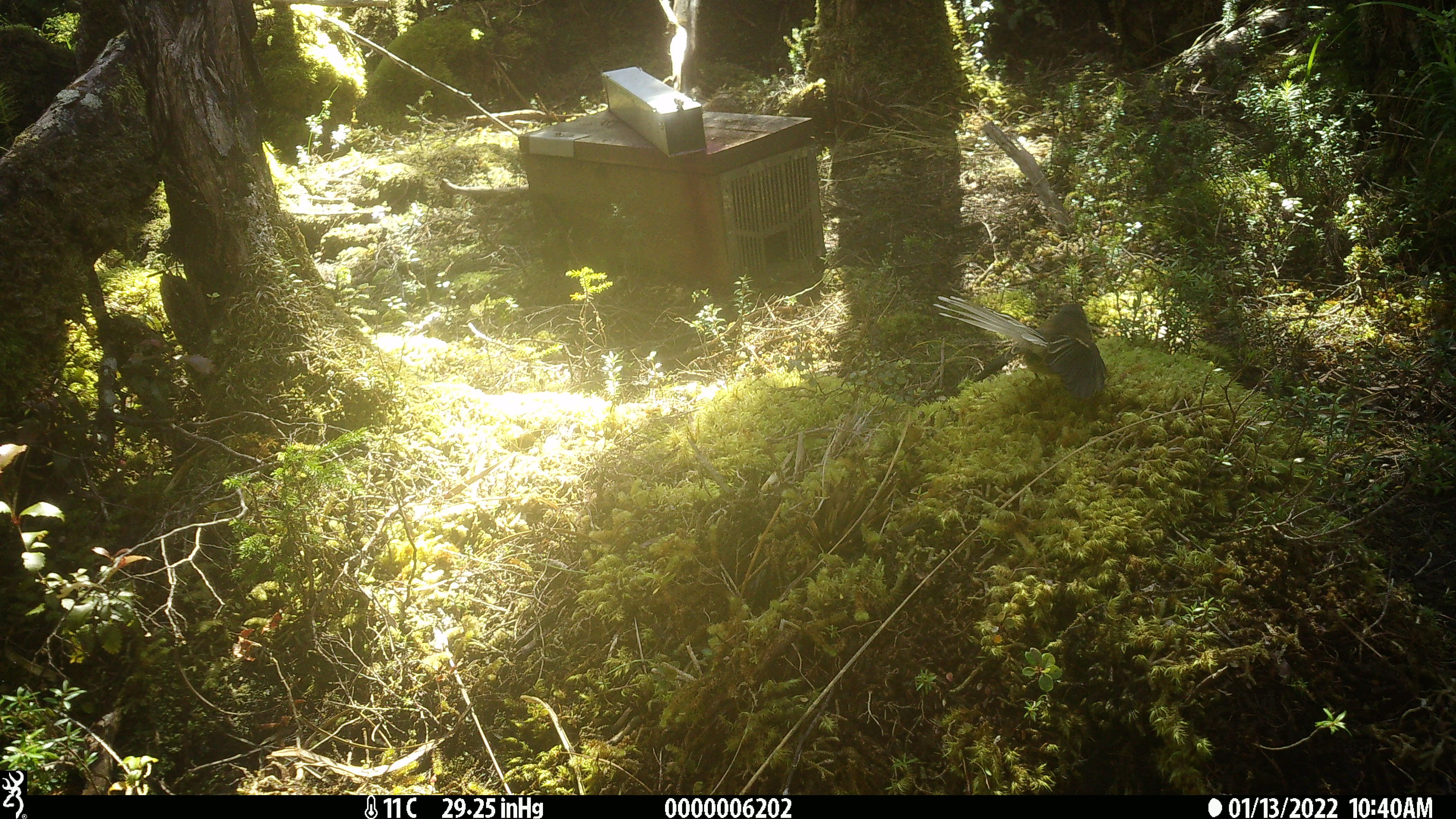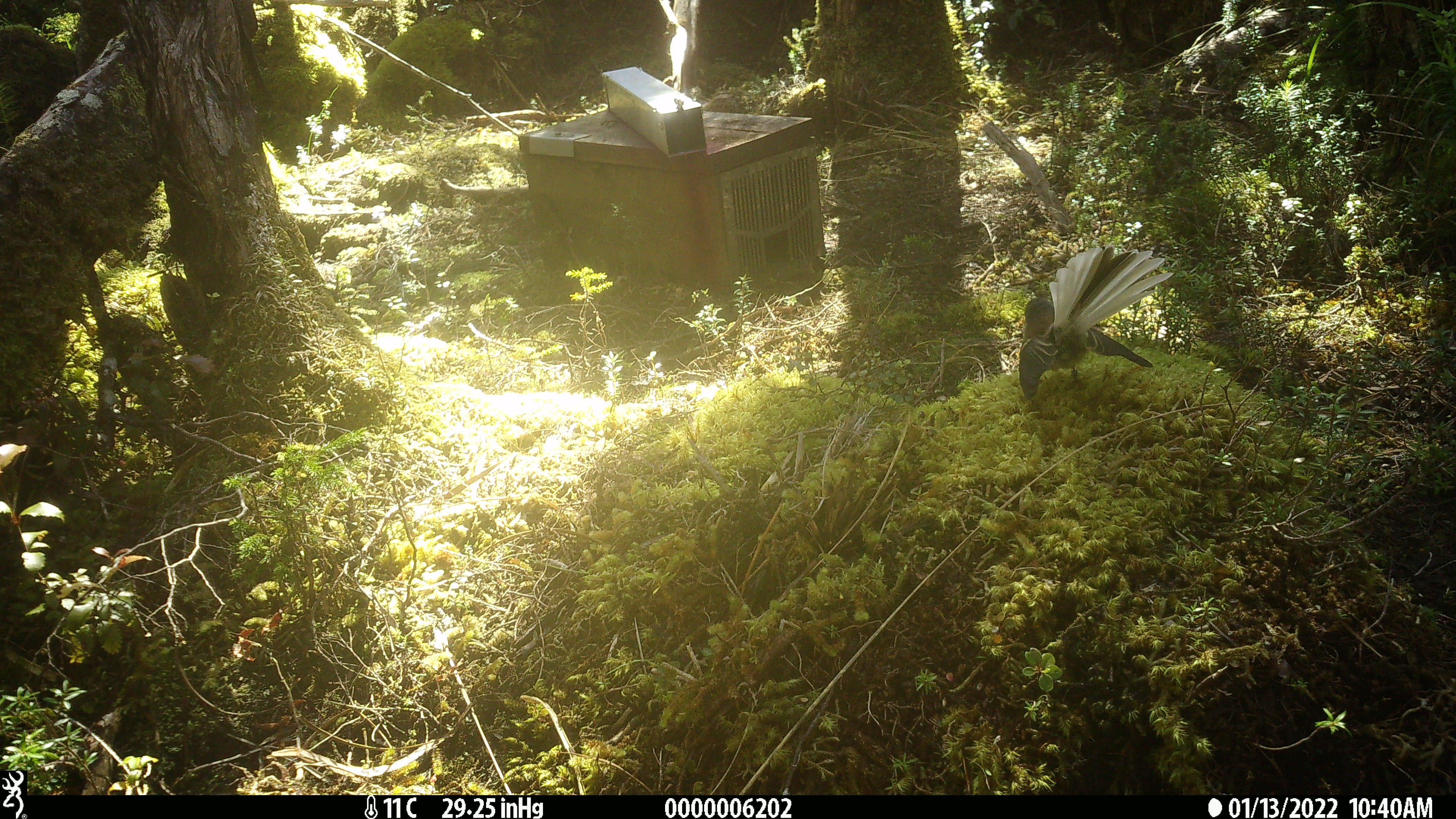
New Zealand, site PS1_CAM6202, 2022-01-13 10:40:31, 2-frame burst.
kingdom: Animalia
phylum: Chordata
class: Aves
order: Passeriformes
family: Rhipiduridae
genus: Rhipidura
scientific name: Rhipidura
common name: fantails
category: fantail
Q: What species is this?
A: Fantail (fantails) (Rhipidura).